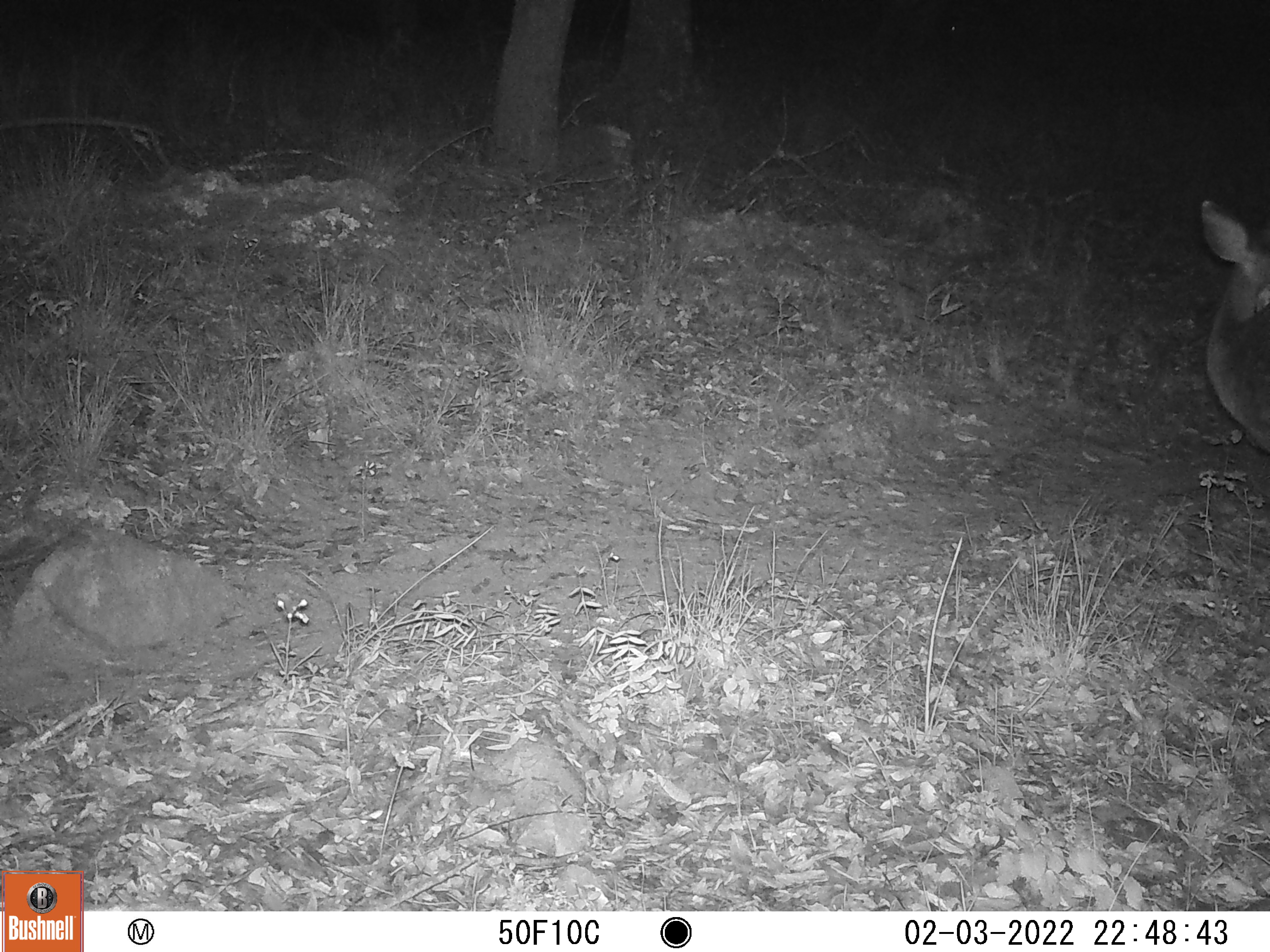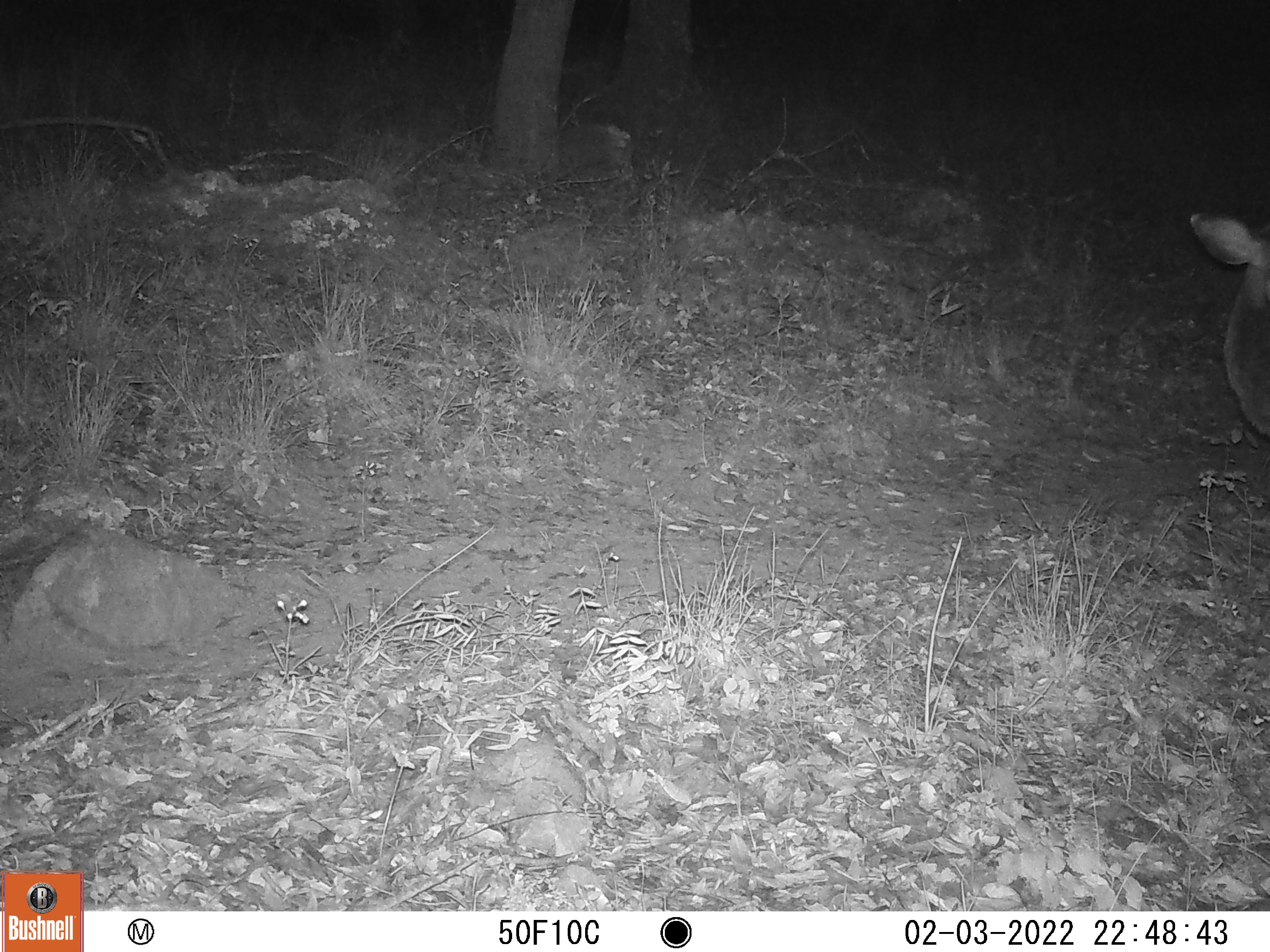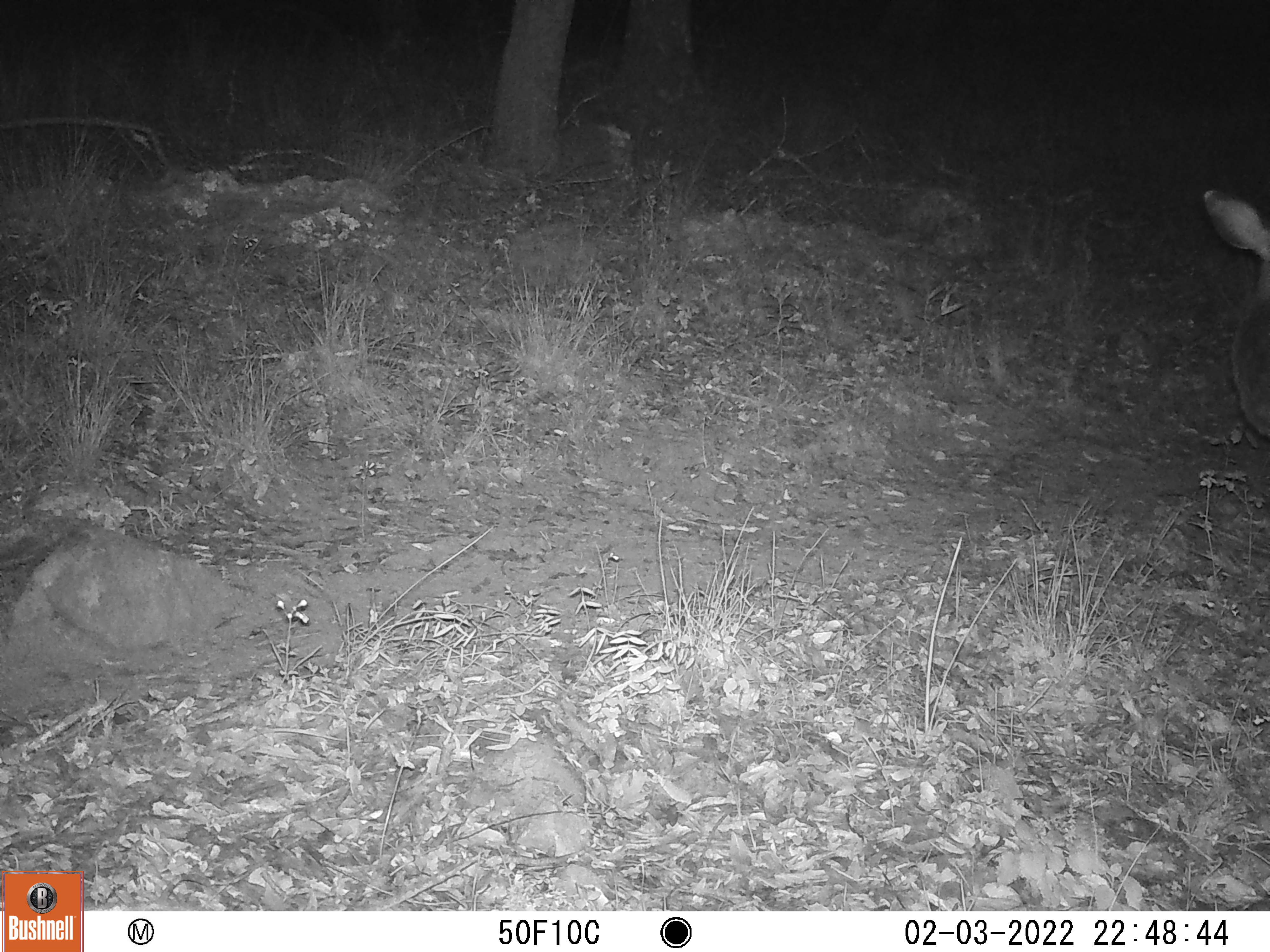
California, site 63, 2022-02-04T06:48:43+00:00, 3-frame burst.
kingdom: Animalia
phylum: Chordata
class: Mammalia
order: Artiodactyla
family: Cervidae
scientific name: Cervidae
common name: elk or deer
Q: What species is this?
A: Elk or deer (Cervidae).